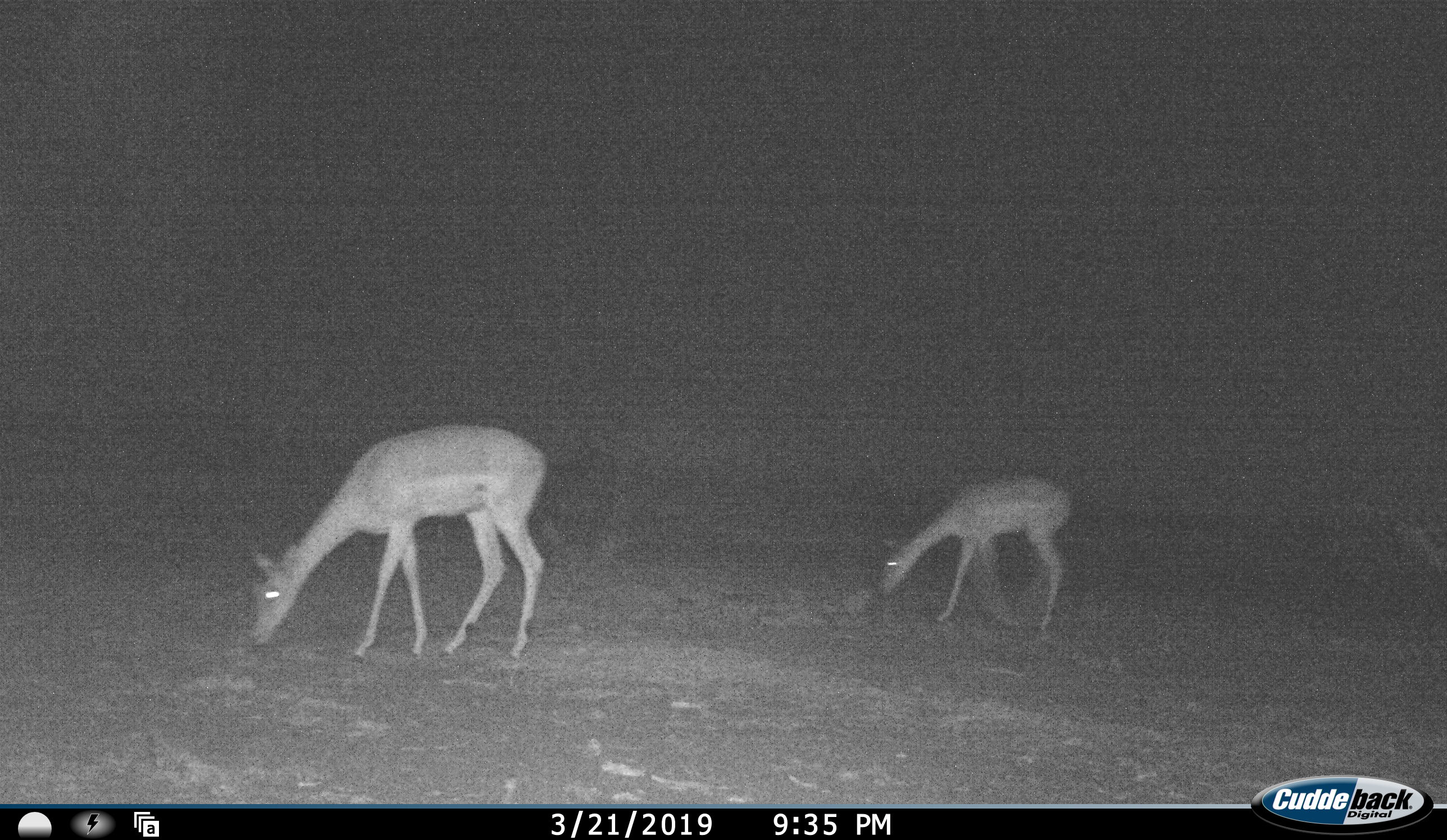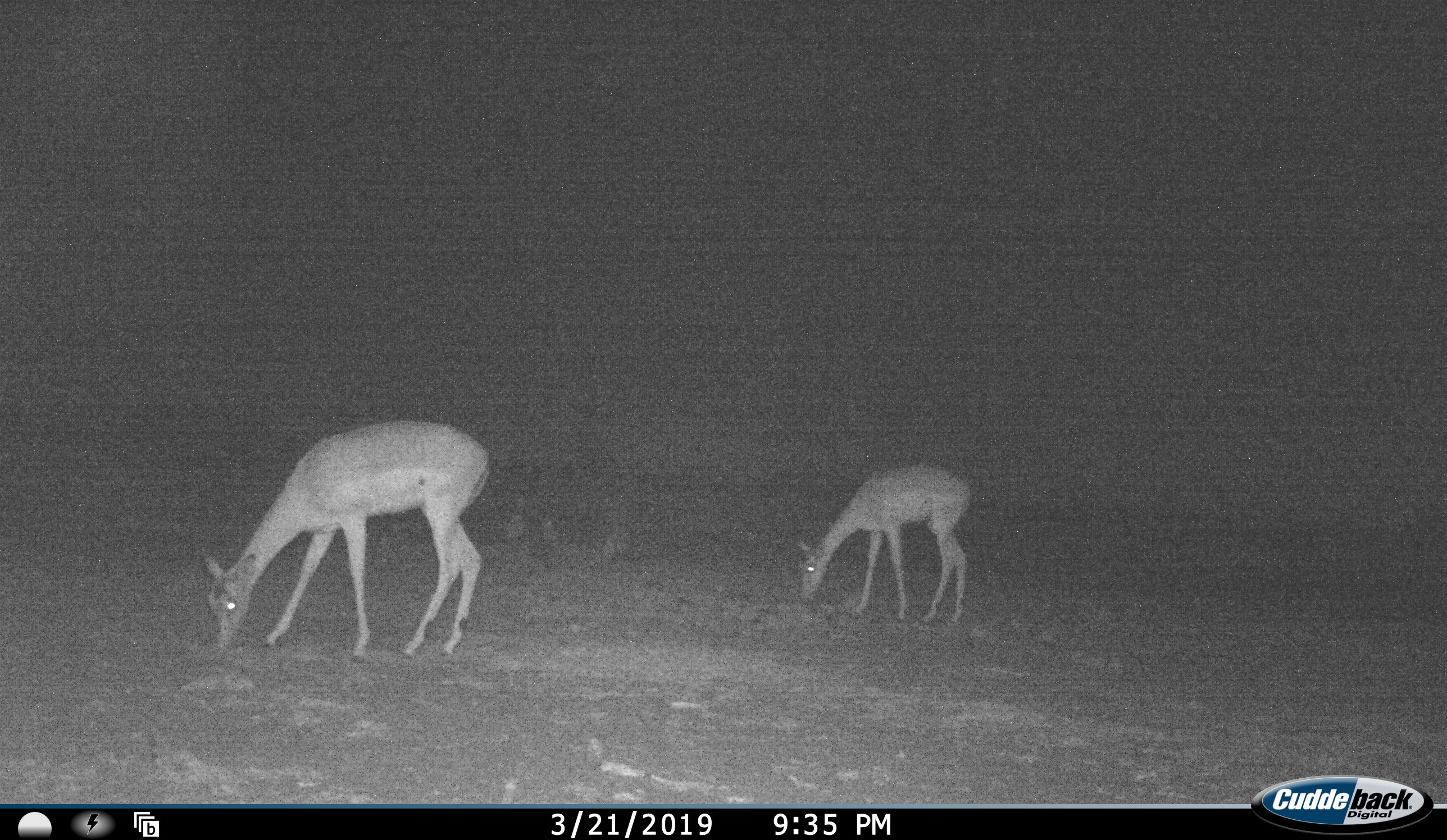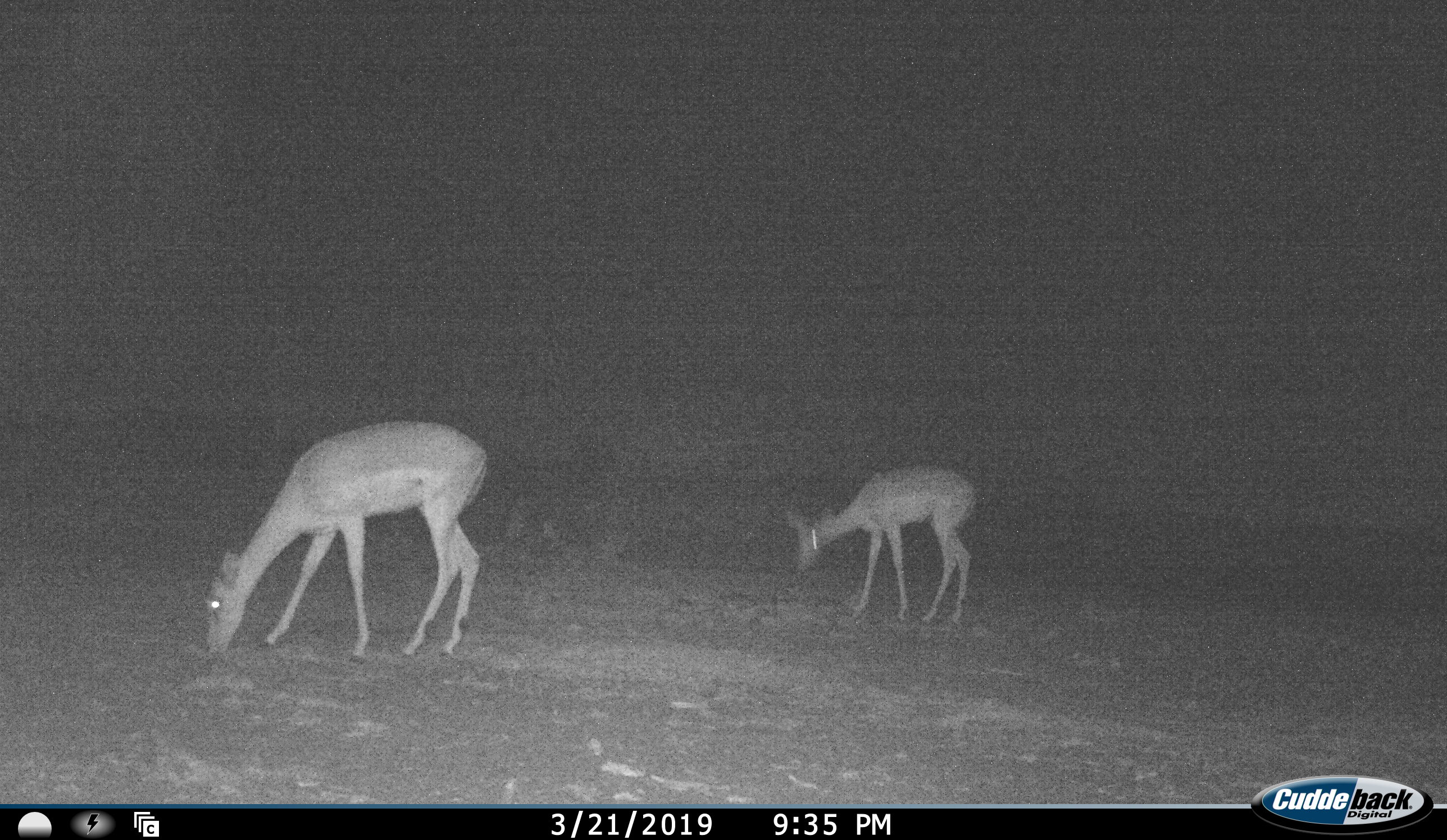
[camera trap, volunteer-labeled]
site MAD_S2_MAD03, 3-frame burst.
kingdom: Animalia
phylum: Chordata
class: Mammalia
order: Artiodactyla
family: Bovidae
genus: Aepyceros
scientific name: Aepyceros melampus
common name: impala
Impala (Aepyceros melampus), count 2. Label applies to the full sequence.